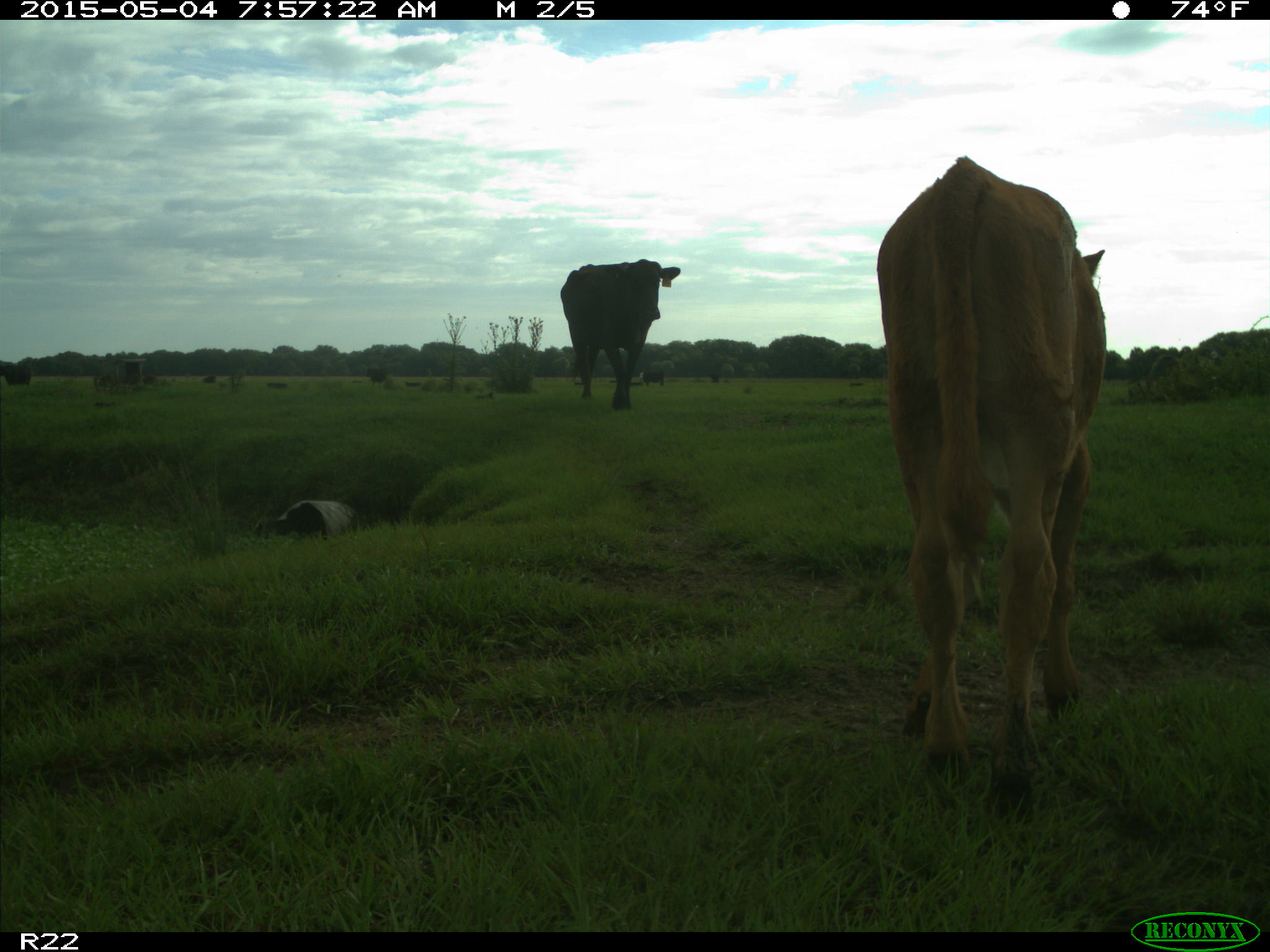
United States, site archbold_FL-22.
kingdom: Animalia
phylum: Chordata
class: Mammalia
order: Artiodactyla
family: Bovidae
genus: Bos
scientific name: Bos taurus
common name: domestic cow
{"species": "Bos taurus (domestic cow)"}